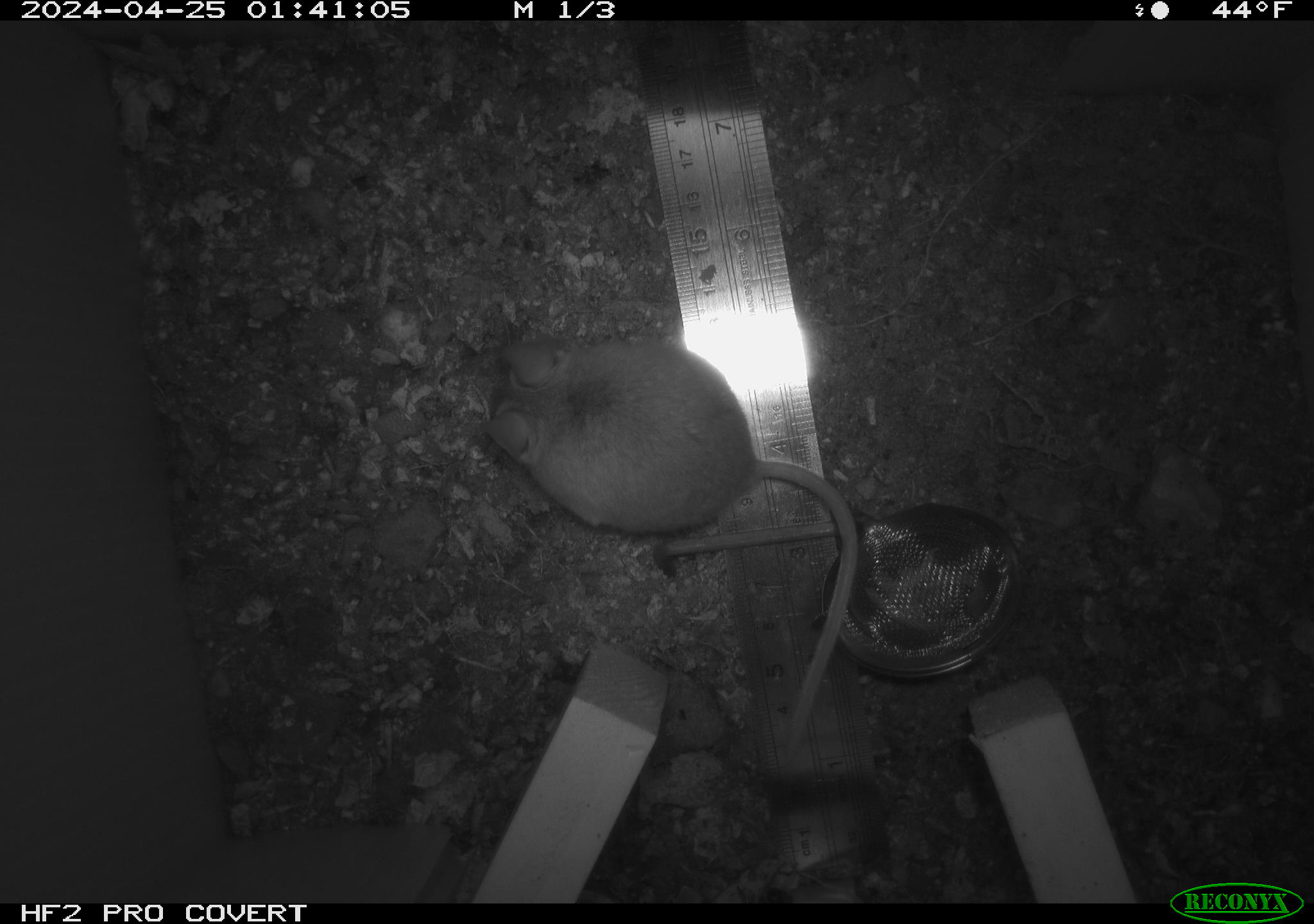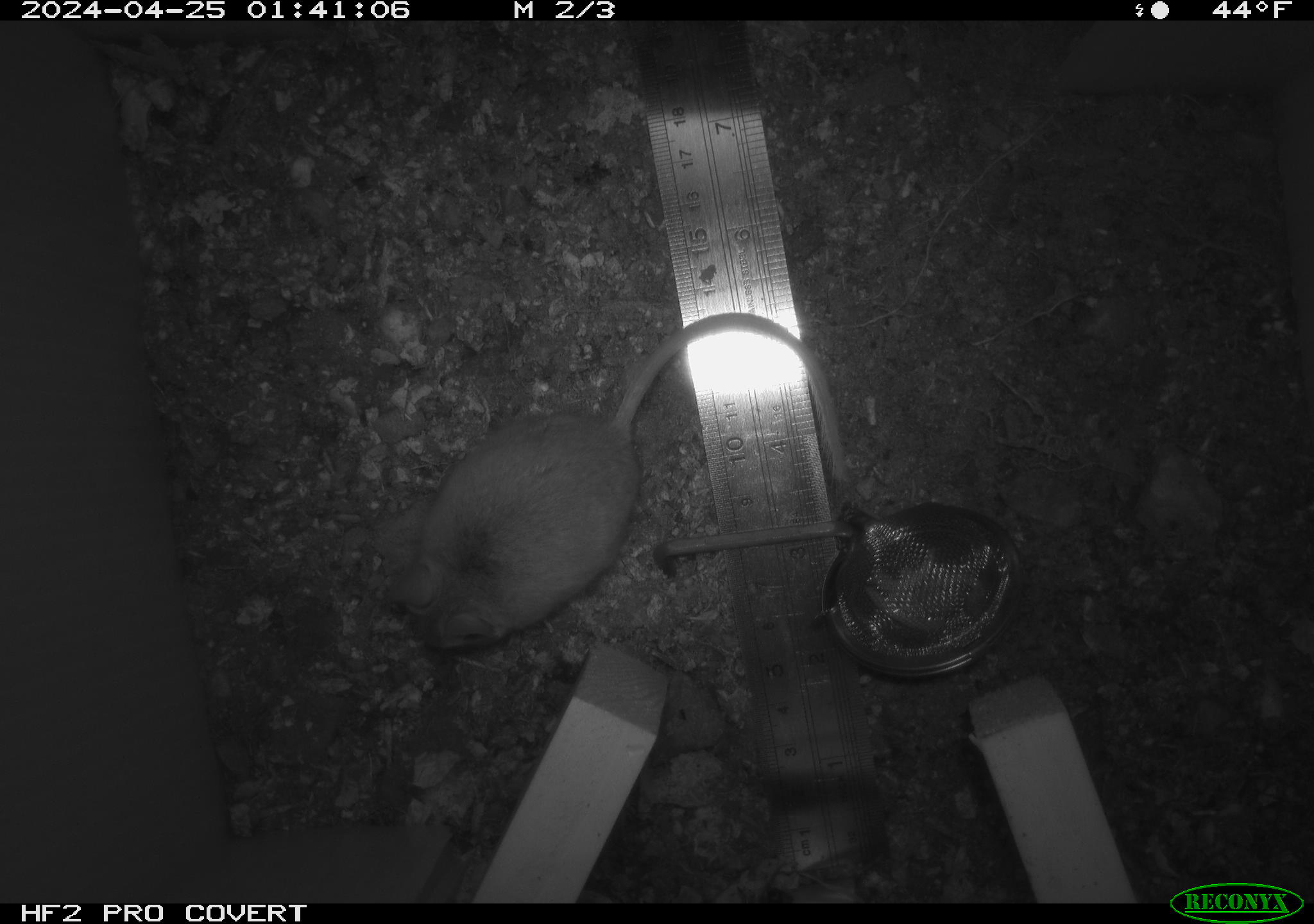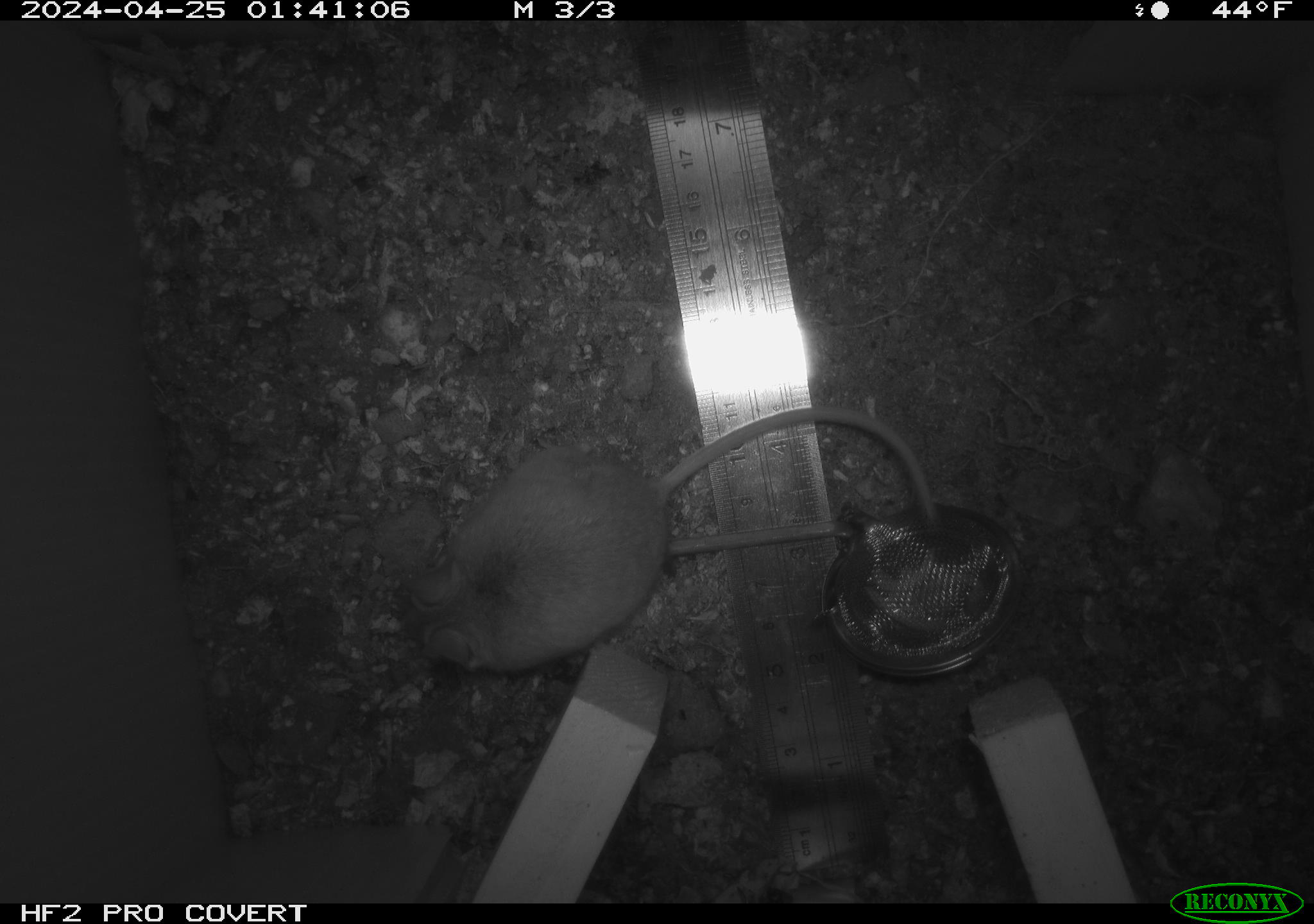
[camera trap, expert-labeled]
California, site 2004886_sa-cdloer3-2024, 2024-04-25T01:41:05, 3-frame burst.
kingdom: Animalia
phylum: Chordata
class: Mammalia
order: Rodentia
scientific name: Rodentia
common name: mouse species